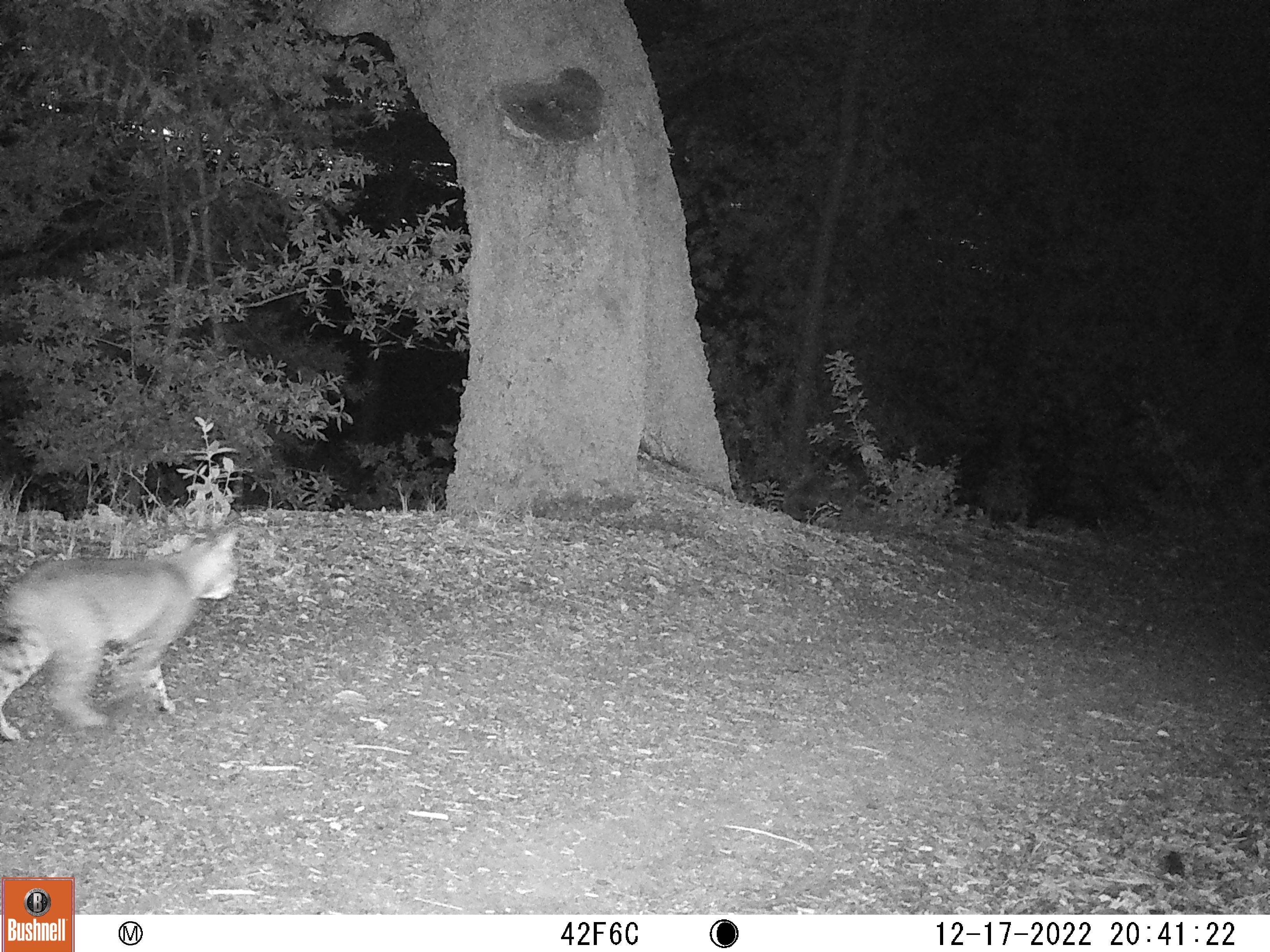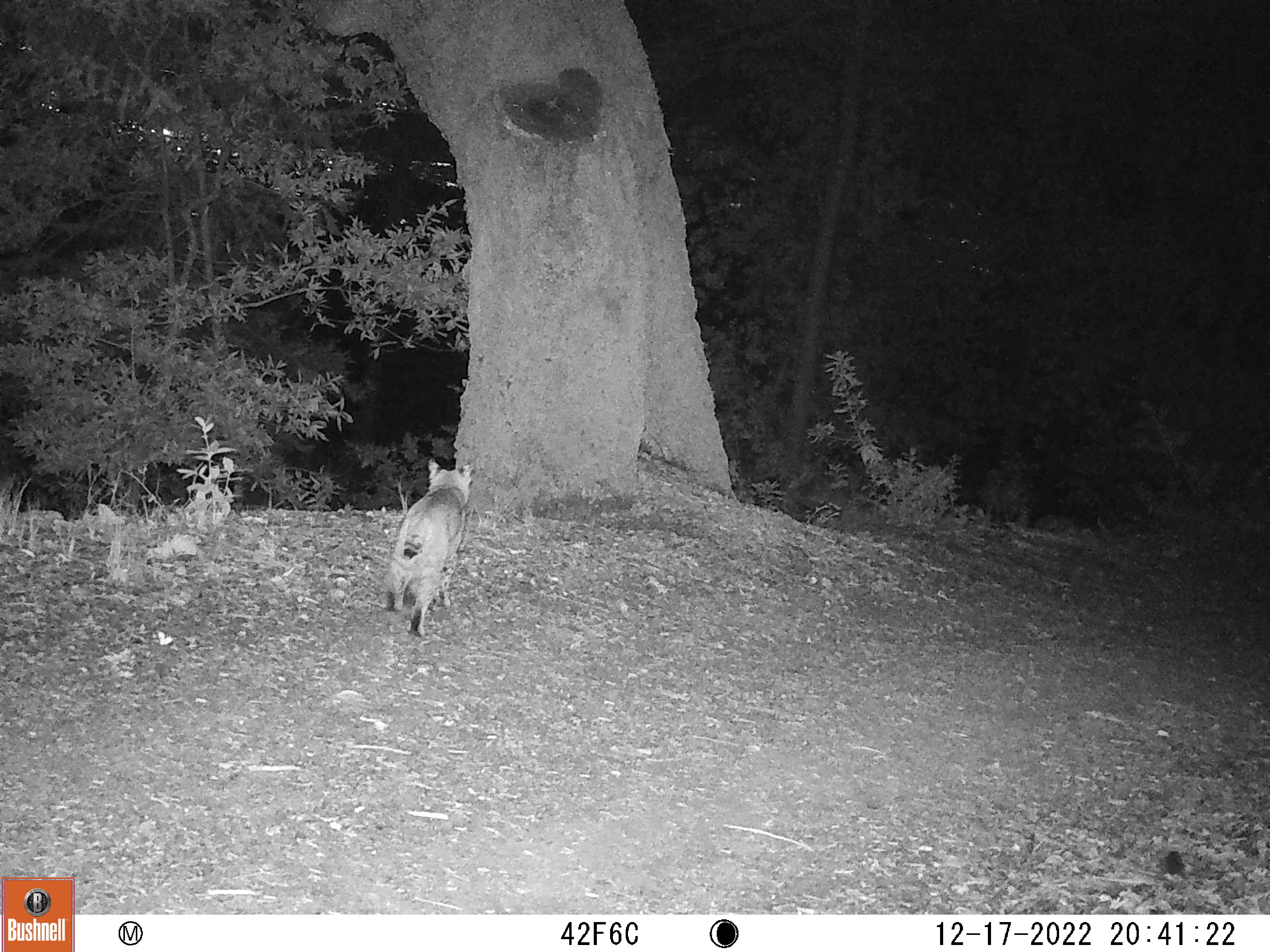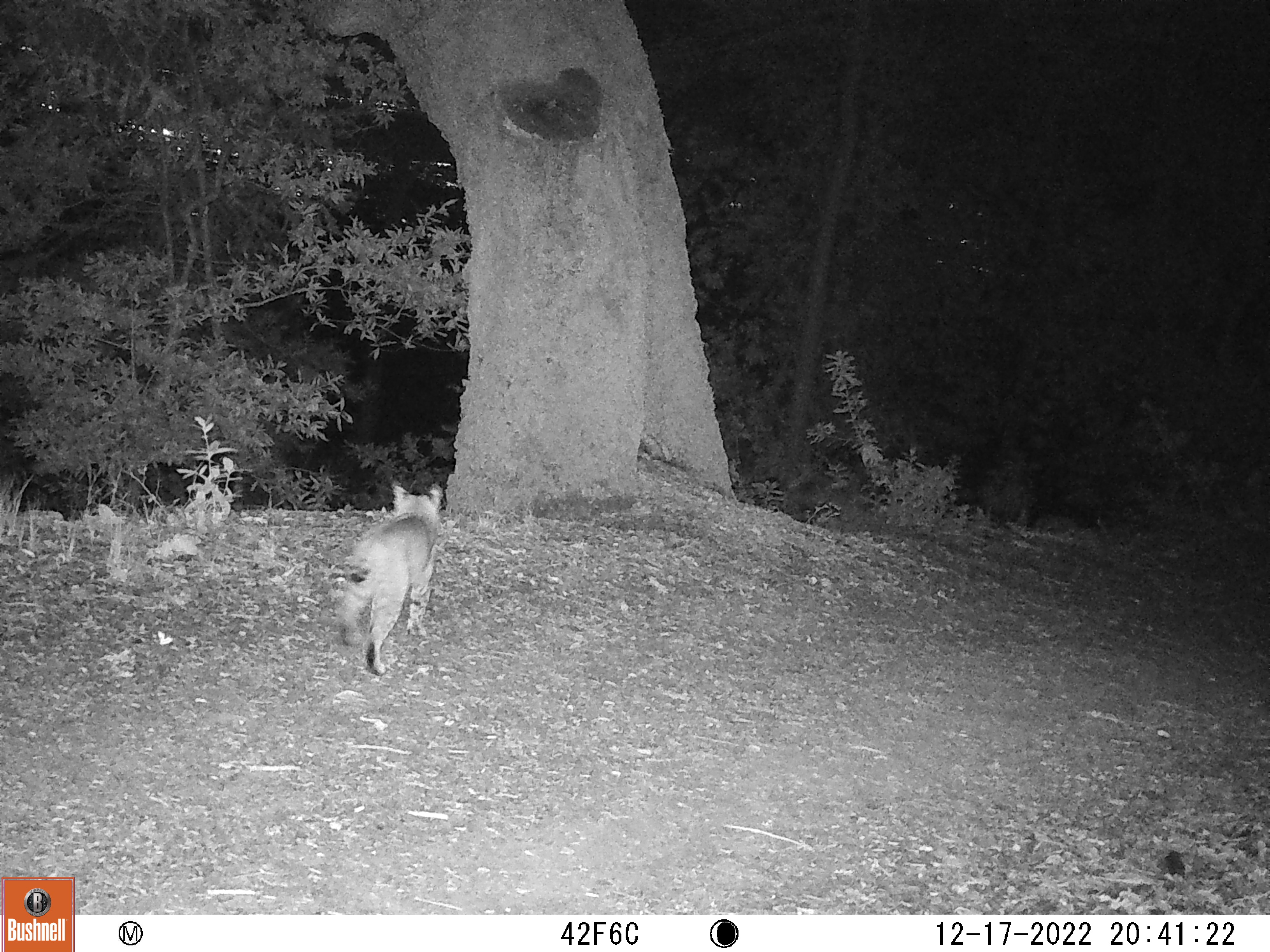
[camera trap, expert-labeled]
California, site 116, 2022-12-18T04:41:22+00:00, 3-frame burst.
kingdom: Animalia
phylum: Chordata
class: Mammalia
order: Carnivora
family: Felidae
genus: Lynx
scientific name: Lynx rufus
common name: bobcat